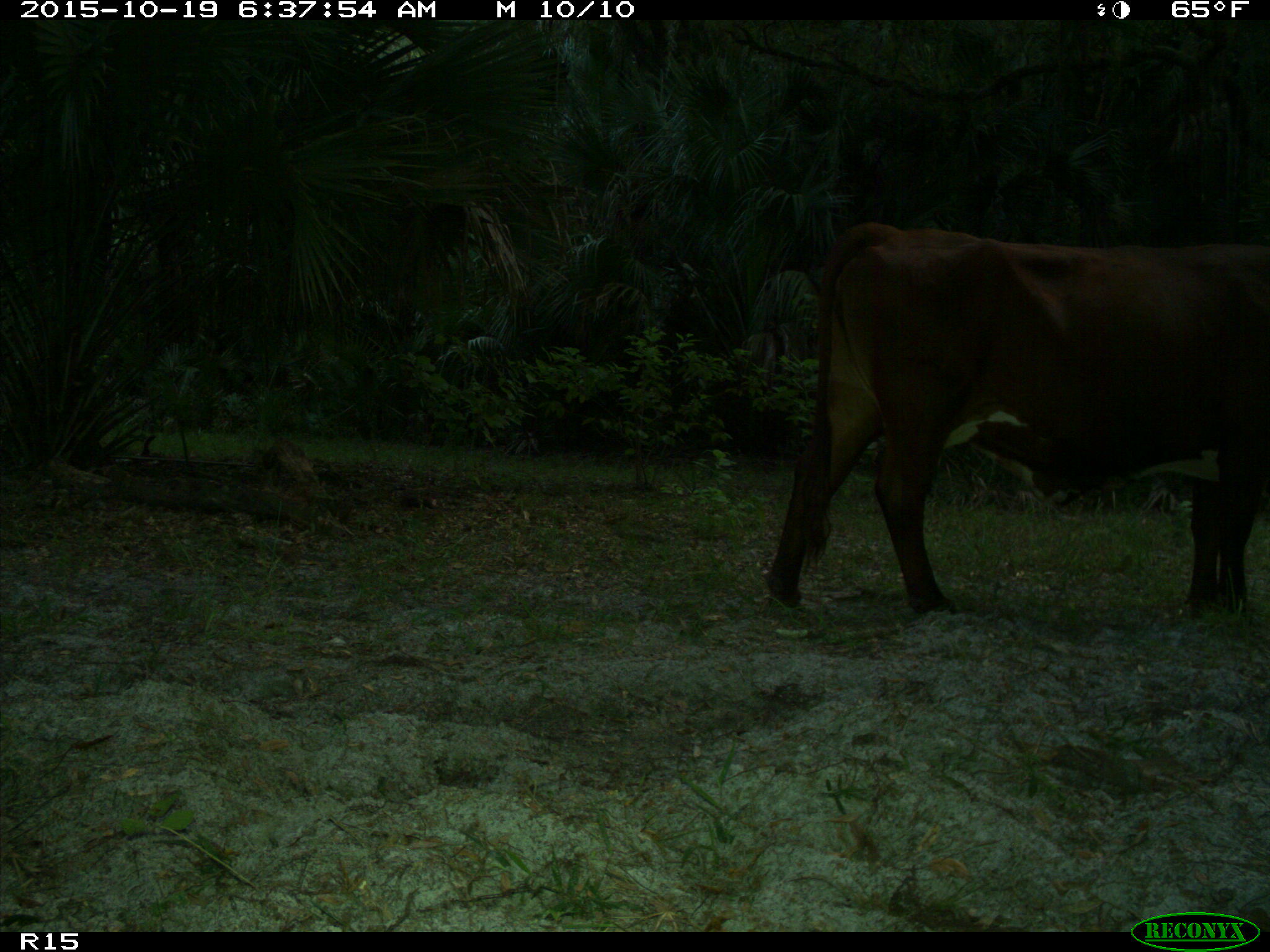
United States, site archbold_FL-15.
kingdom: Animalia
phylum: Chordata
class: Mammalia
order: Artiodactyla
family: Bovidae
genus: Bos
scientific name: Bos taurus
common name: domestic cow